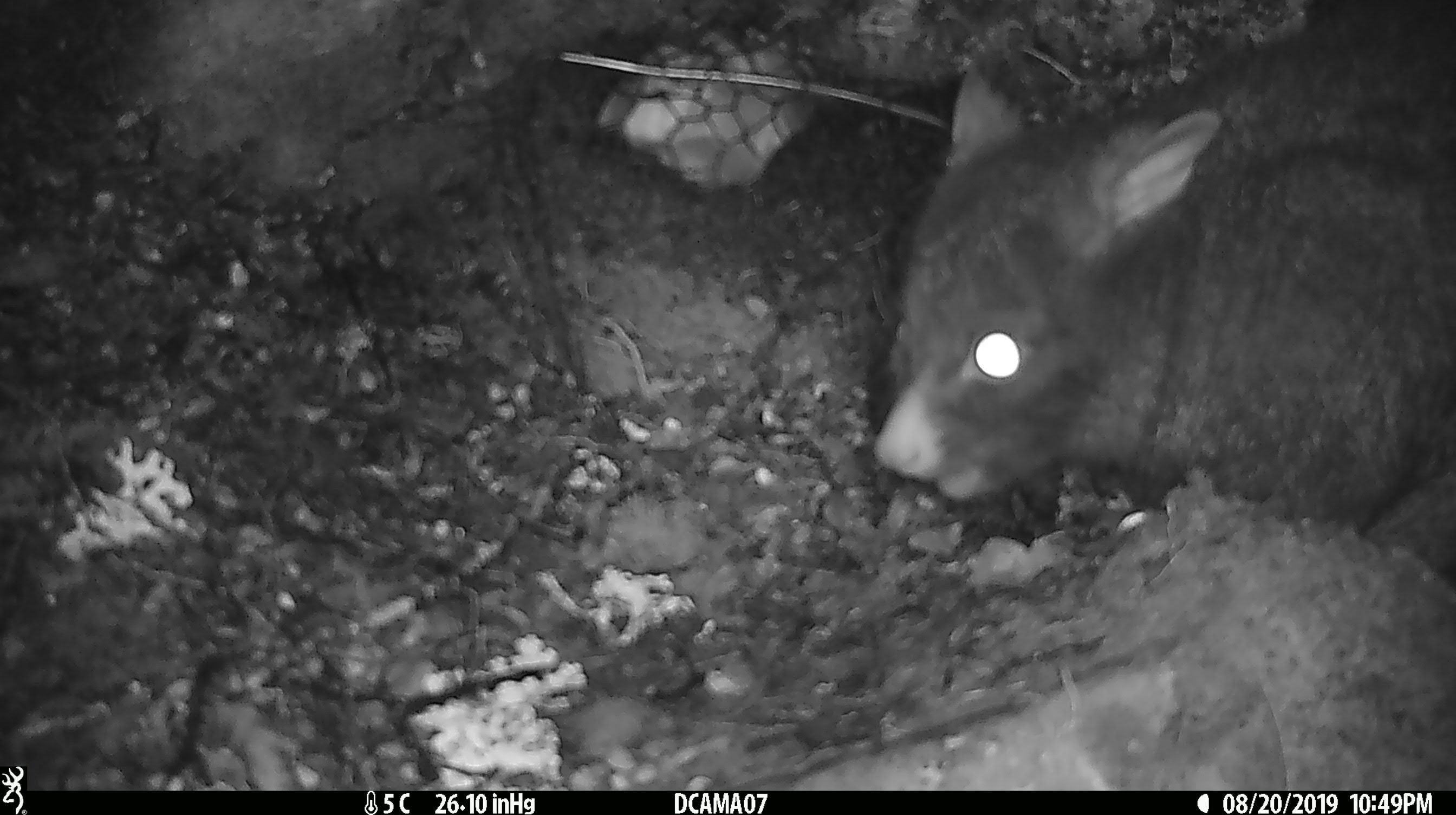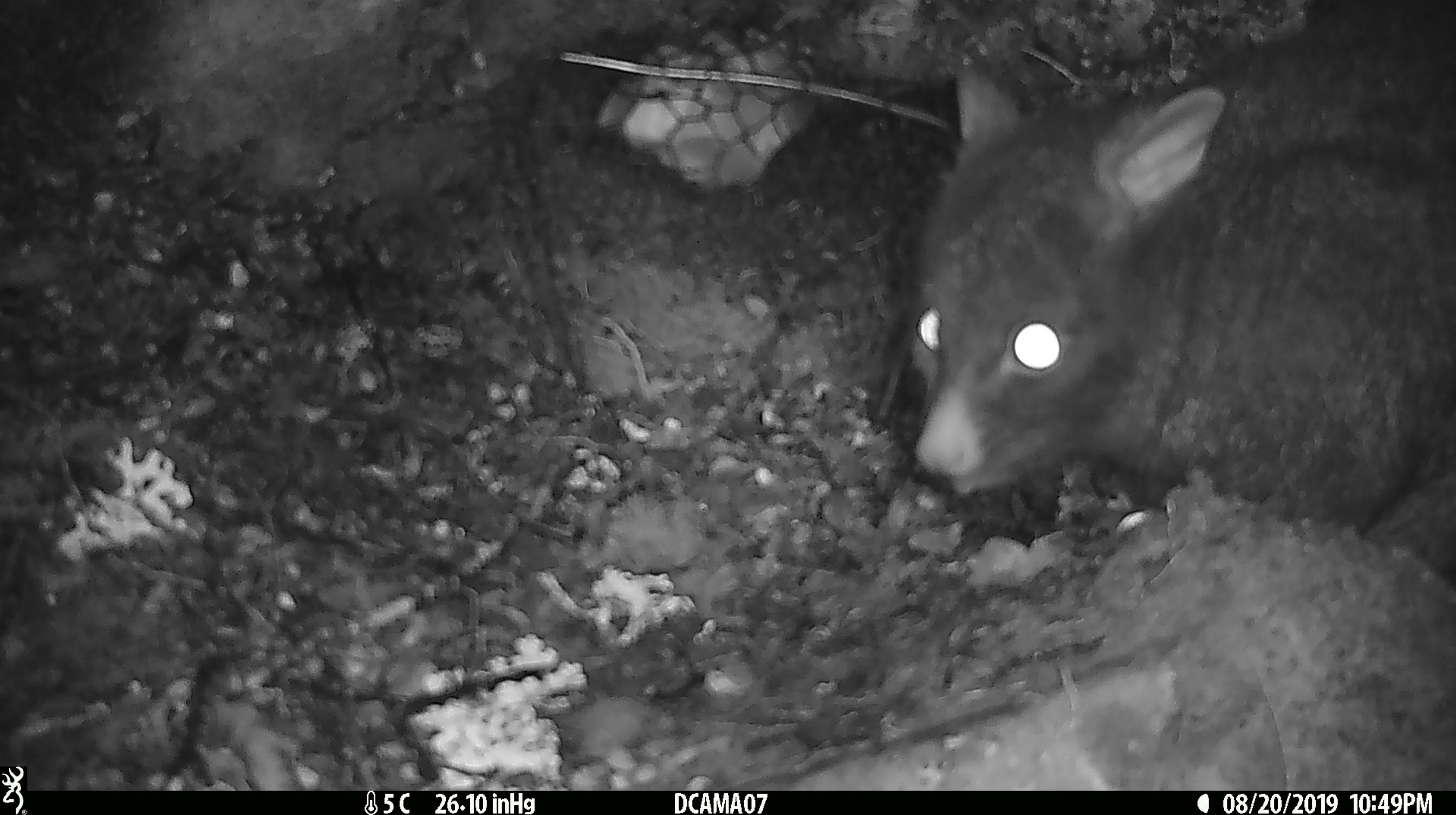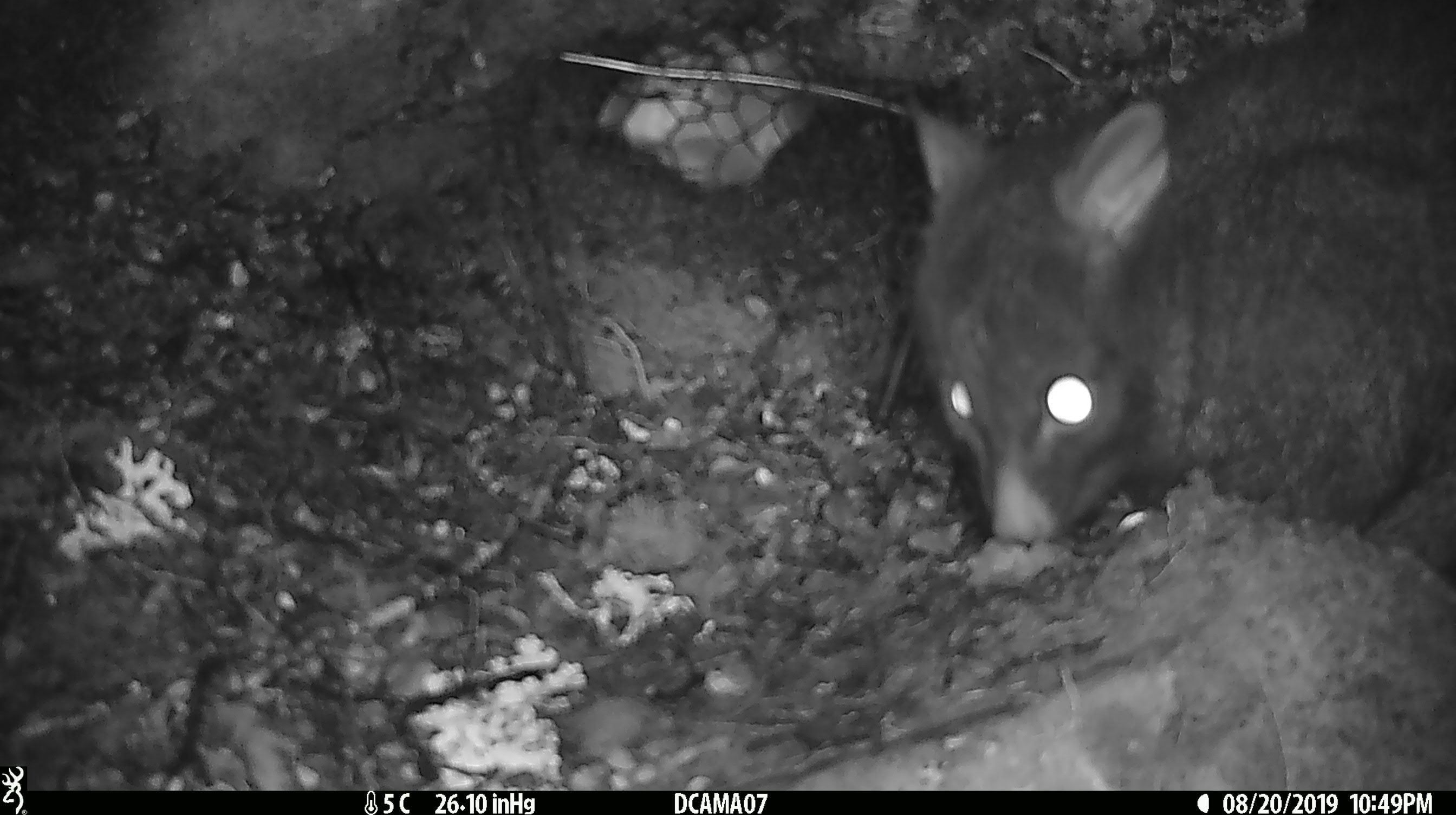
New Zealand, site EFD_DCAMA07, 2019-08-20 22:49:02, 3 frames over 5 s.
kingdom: Animalia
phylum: Chordata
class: Mammalia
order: Diprotodontia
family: Phalangeridae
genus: Trichosurus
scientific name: Trichosurus vulpecula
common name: common brushtail possum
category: possum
Possum (common brushtail possum) (Trichosurus vulpecula).